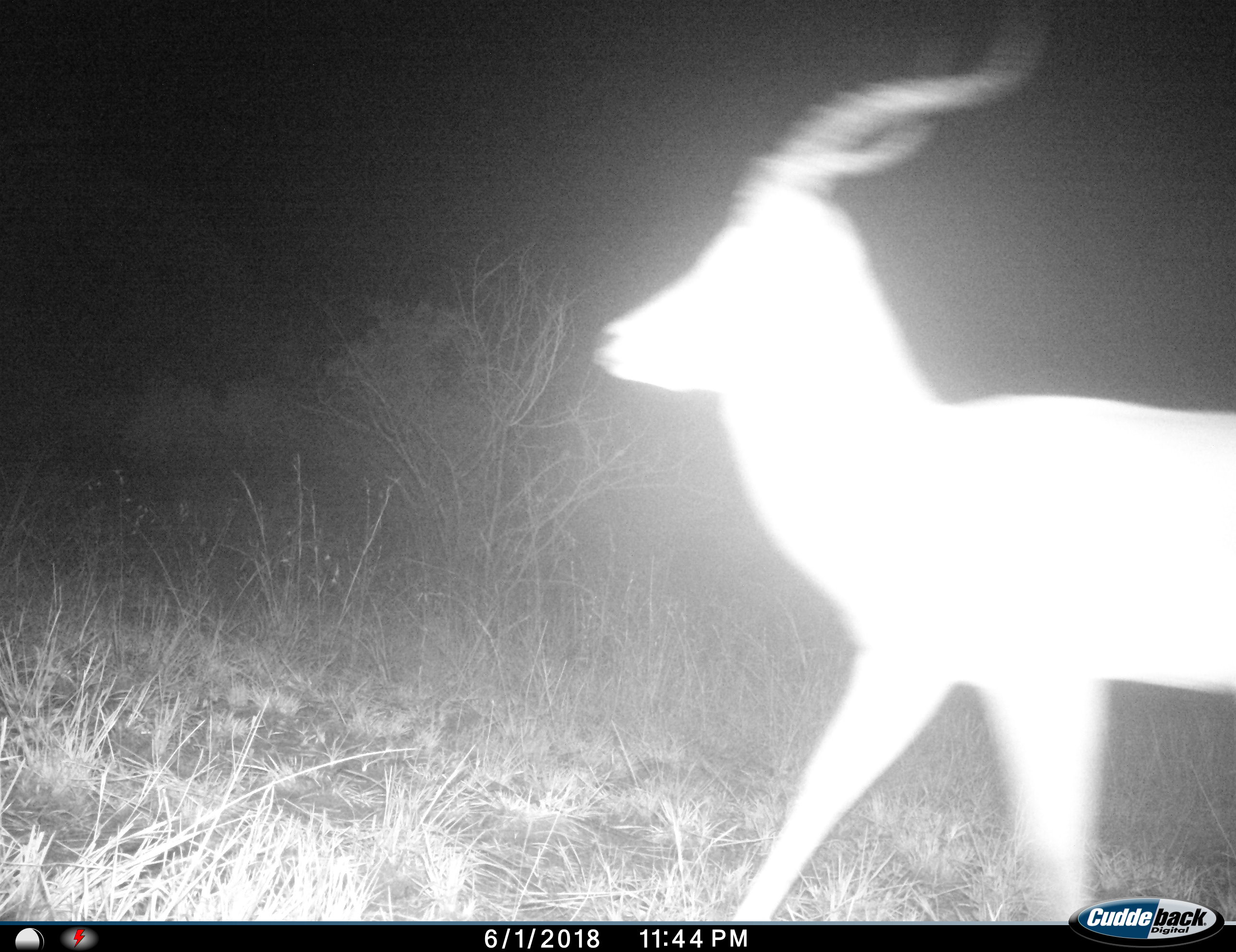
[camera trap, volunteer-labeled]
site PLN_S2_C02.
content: unidentified animal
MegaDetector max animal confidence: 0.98